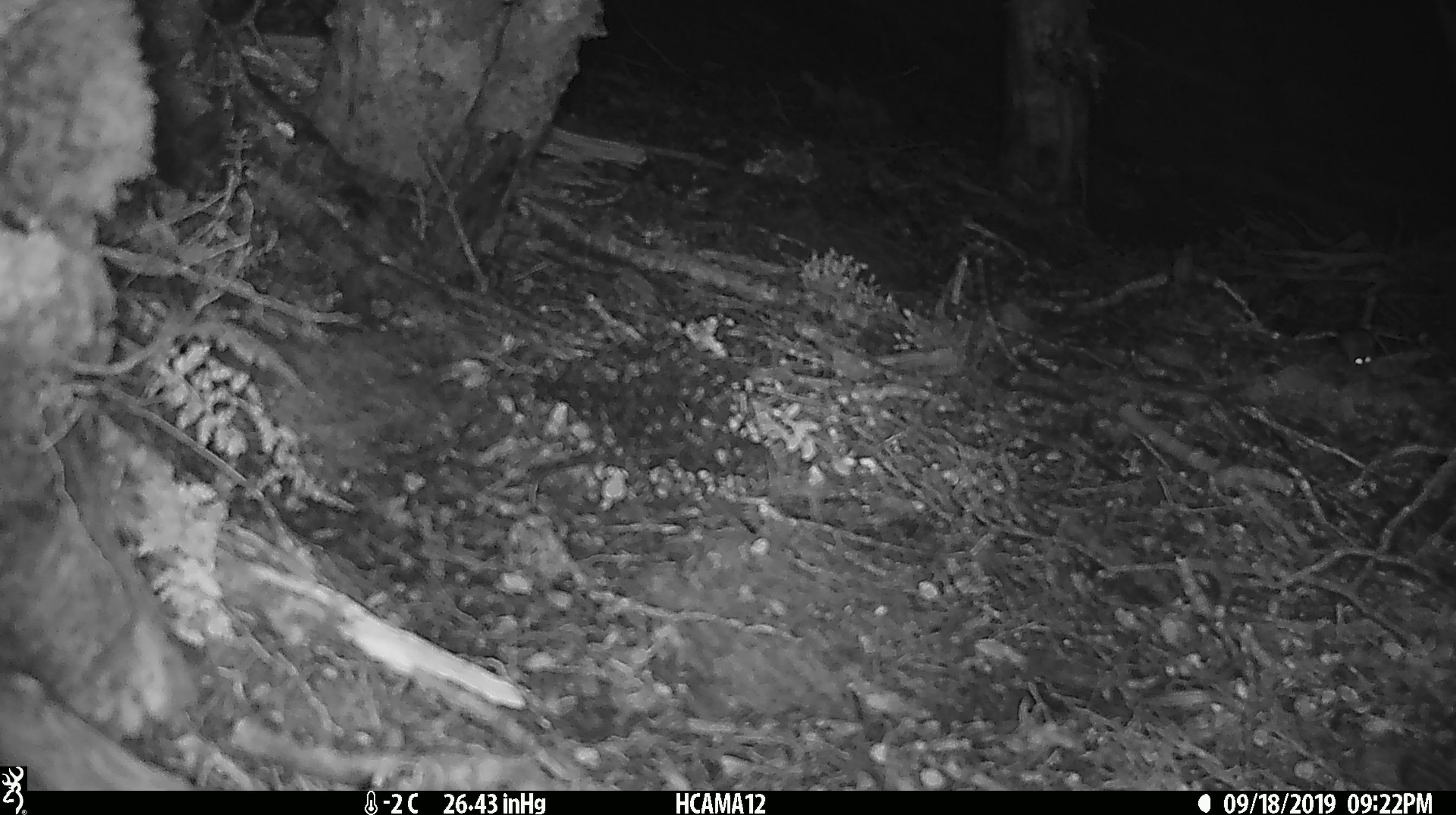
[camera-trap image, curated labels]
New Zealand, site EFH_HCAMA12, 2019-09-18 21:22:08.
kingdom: Animalia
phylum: Chordata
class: Mammalia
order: Rodentia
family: Muridae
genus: Mus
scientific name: Mus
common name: mouse